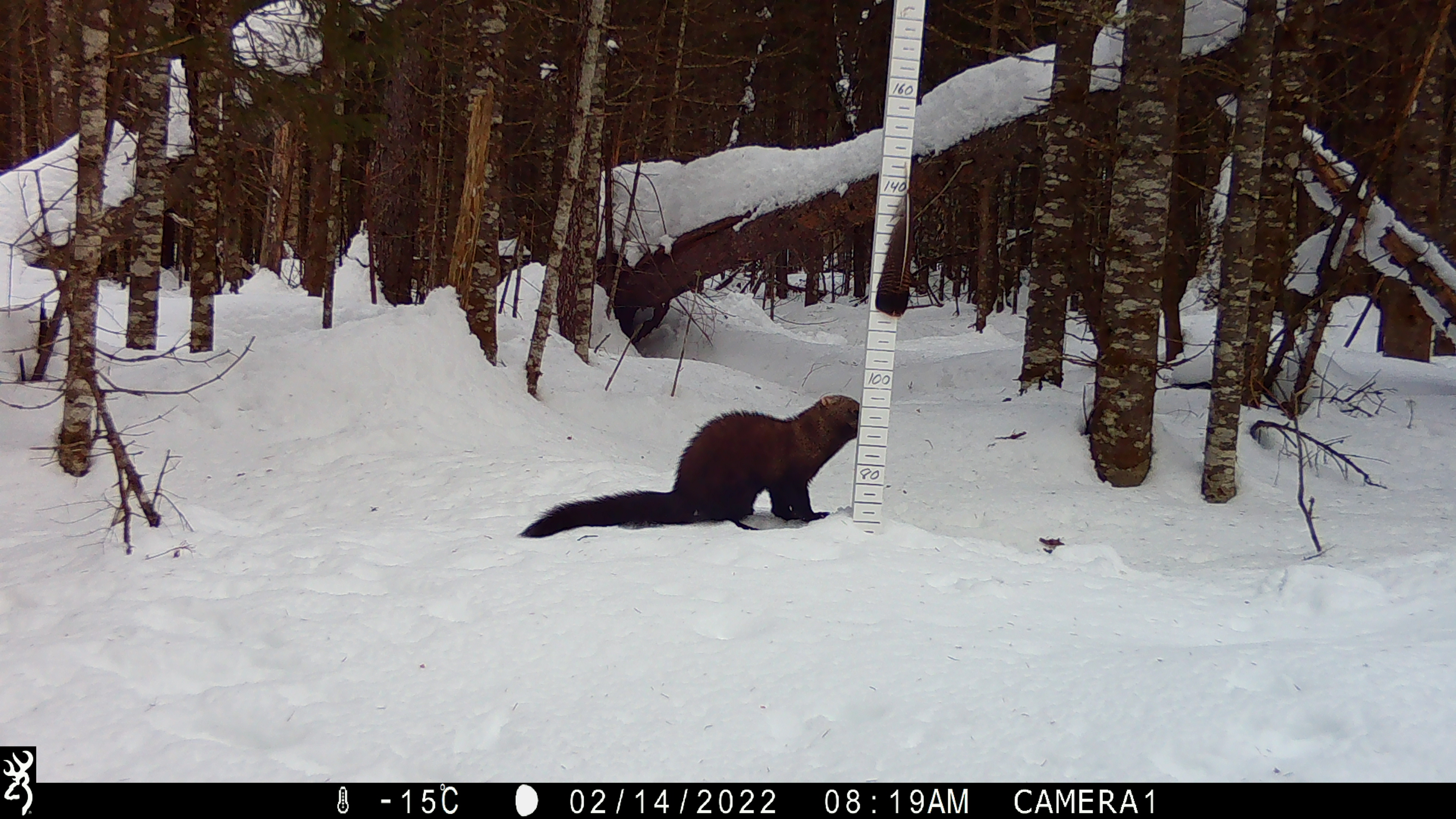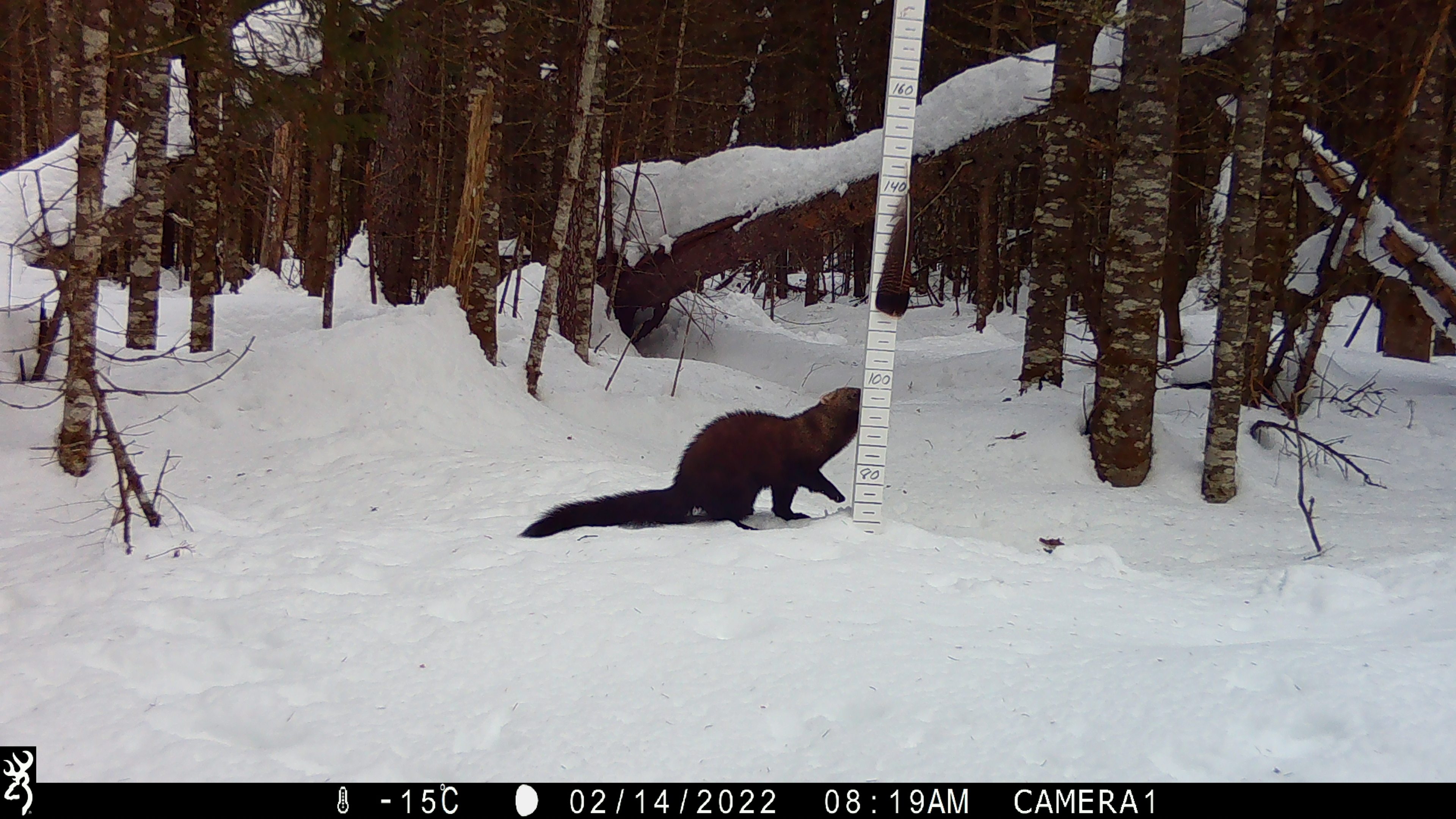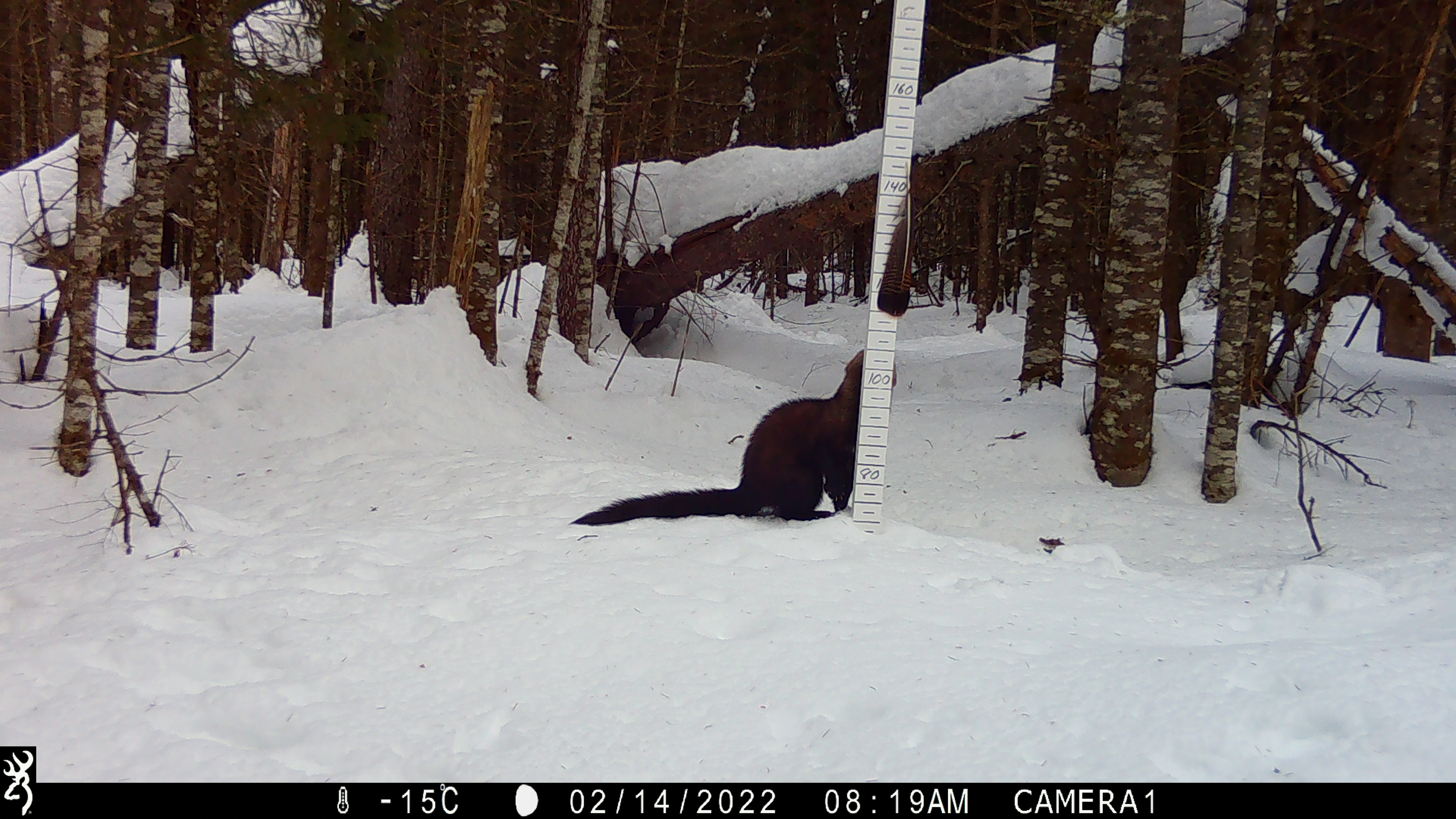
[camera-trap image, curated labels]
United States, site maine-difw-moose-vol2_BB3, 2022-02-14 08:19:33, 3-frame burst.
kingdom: Animalia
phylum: Chordata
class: Mammalia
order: Carnivora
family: Mustelidae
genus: Pekania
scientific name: Pekania pennanti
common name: fisher